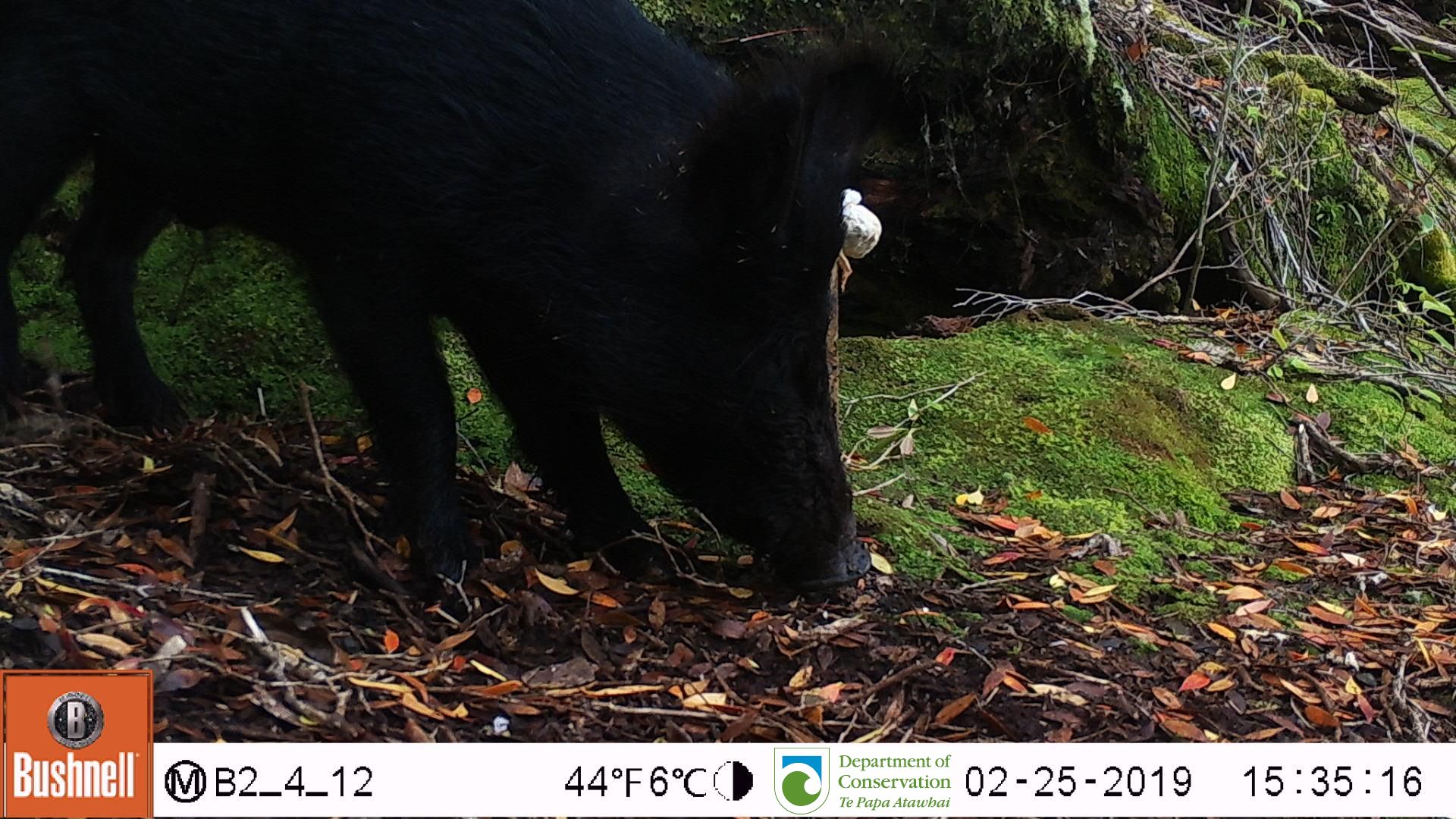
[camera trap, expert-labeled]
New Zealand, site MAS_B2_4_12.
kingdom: Animalia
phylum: Chordata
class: Mammalia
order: Artiodactyla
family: Suidae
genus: Sus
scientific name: Sus scrofa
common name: pig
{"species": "pig (Sus scrofa)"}